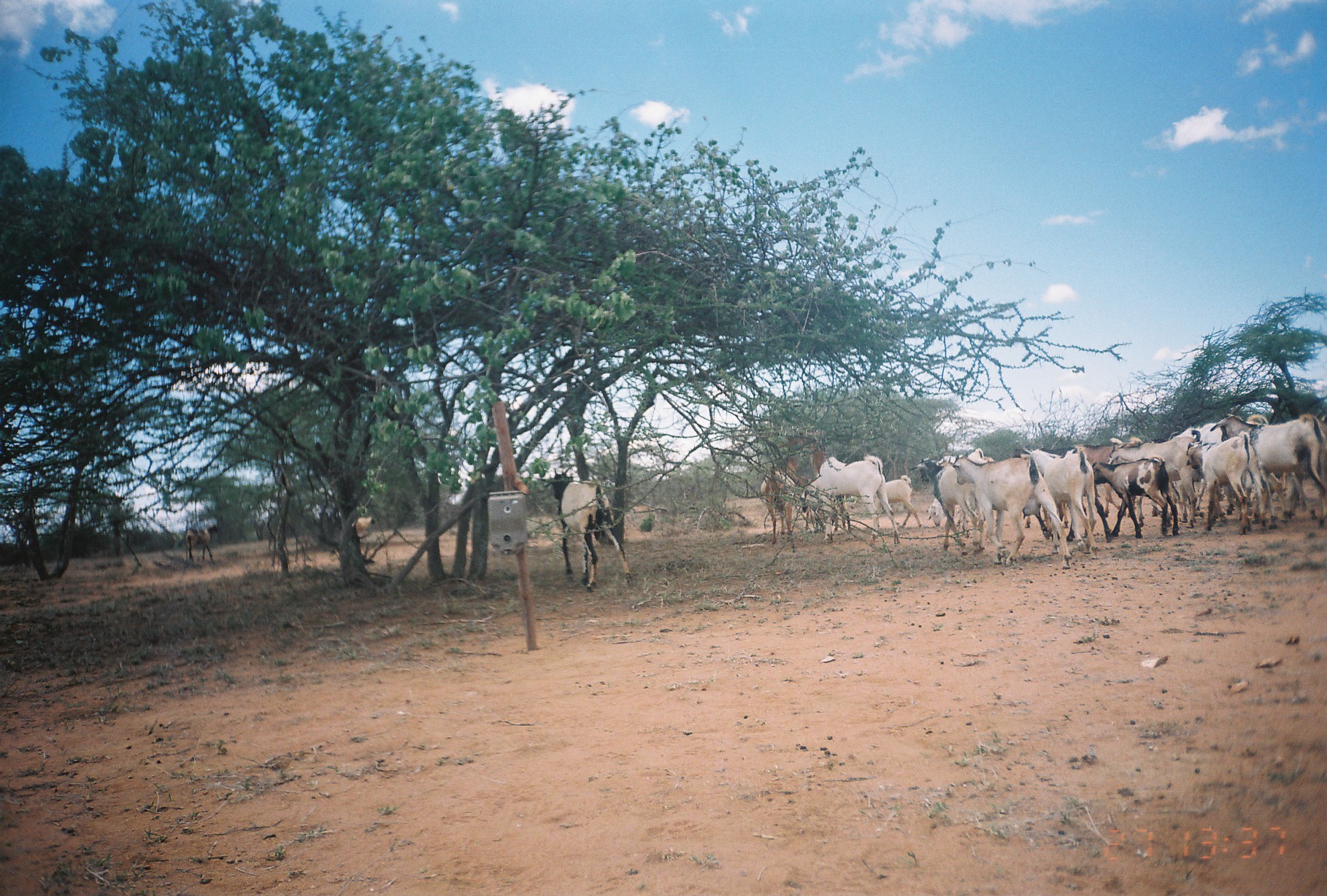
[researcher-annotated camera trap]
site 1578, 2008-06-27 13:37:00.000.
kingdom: Animalia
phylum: Chordata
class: Mammalia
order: Artiodactyla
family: Bovidae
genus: Capra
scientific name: Capra aegagrus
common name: wild goat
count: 18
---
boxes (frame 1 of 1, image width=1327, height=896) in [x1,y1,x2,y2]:
capra aegagrus: [551,468,634,592]
group: [755,404,1327,567]